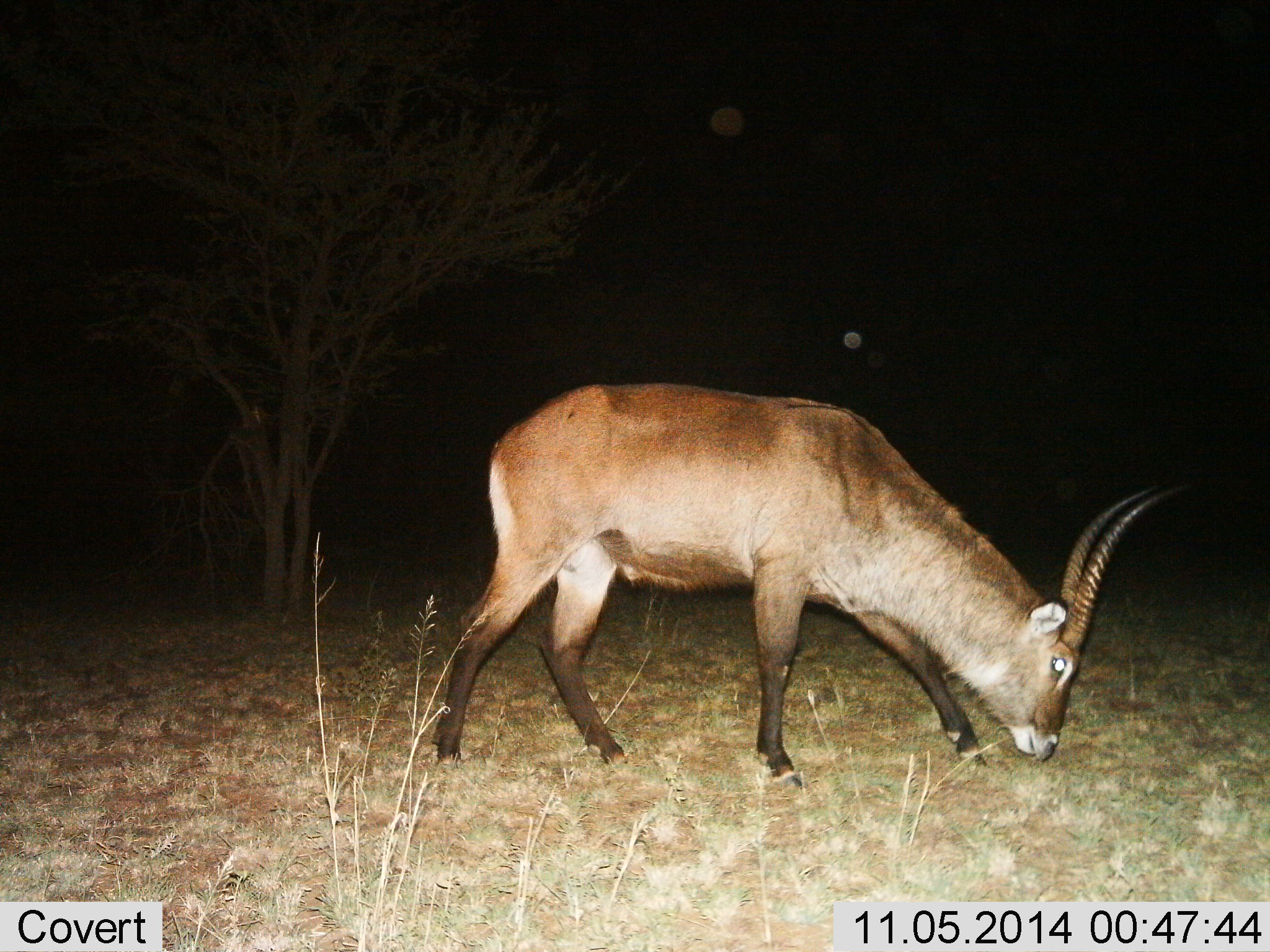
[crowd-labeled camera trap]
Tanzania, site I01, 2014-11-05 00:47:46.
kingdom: Animalia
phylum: Chordata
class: Mammalia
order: Artiodactyla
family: Bovidae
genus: Kobus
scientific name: Kobus ellipsiprymnus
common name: waterbuck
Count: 1.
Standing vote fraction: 30%.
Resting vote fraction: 0%.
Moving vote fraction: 20%.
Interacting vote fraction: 0%.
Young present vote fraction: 0%.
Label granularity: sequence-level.